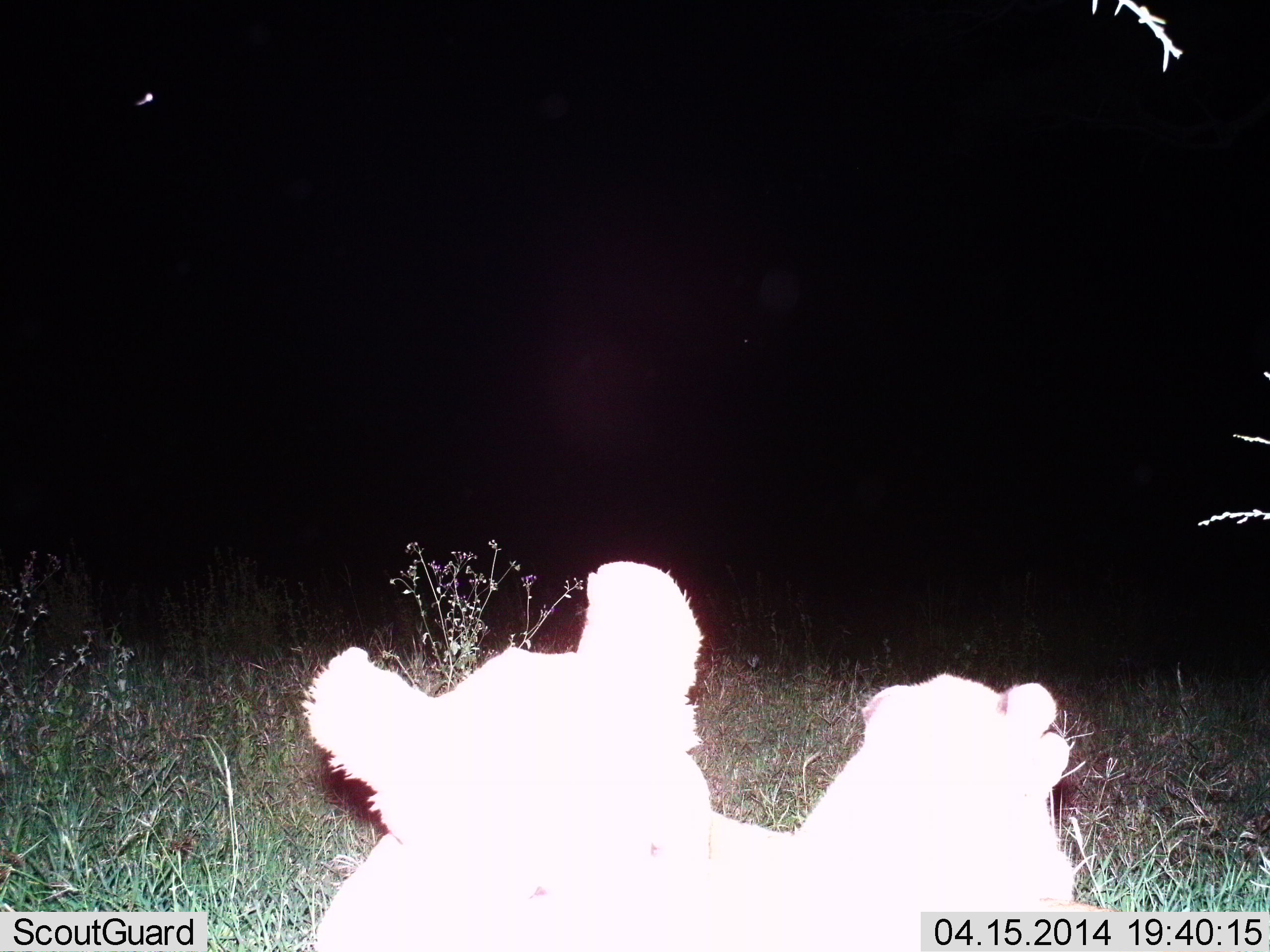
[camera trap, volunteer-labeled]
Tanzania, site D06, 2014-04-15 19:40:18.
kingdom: Animalia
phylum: Chordata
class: Mammalia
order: Carnivora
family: Felidae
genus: Panthera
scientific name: Panthera leo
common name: lion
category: lionfemale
Lionfemale (lion) (Panthera leo), count 1. Behavior (volunteer vote fractions): standing 20%, resting 40%, moving 0%, interacting 50%. Young present (vote fraction): 20%. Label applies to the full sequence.